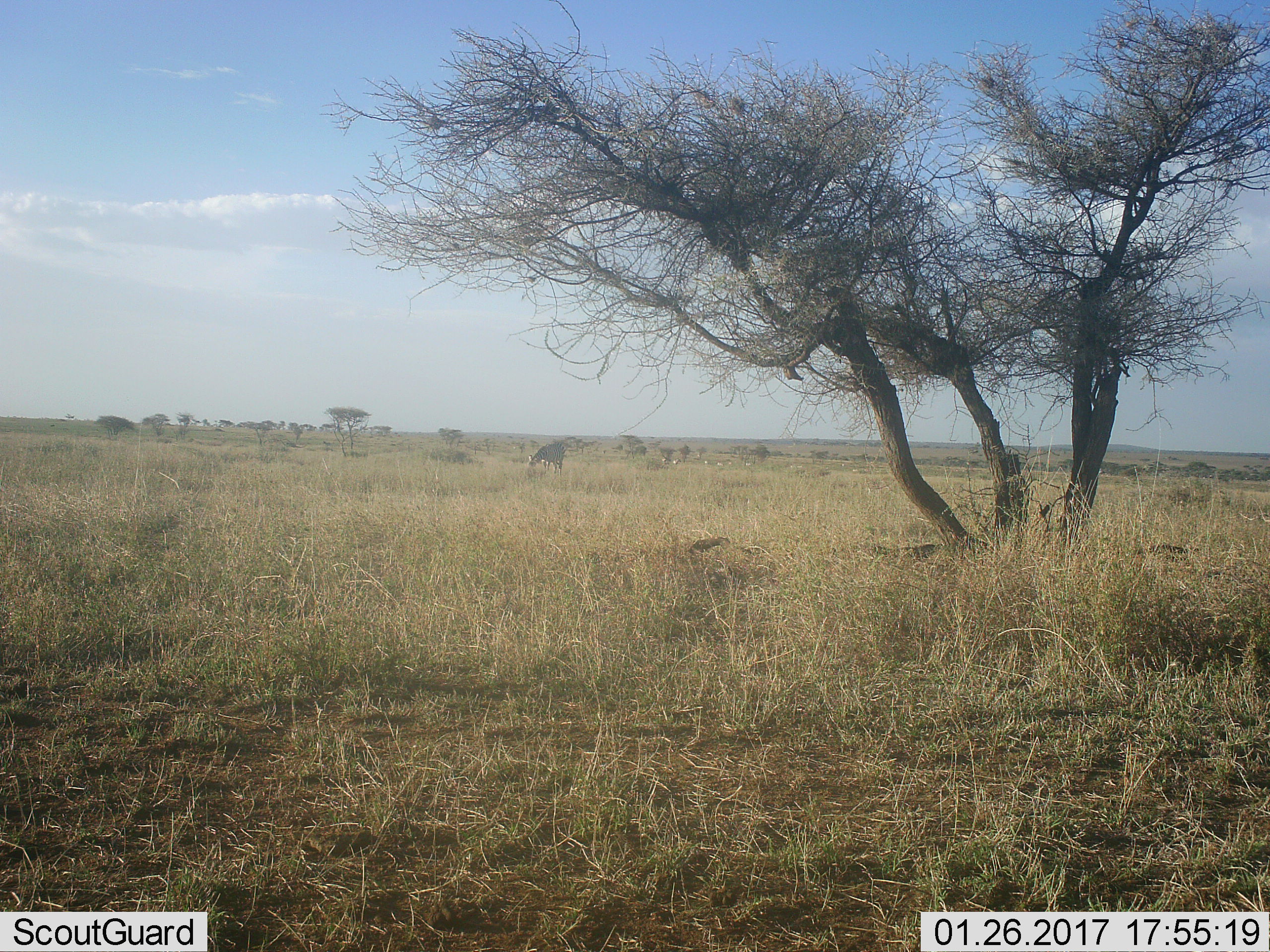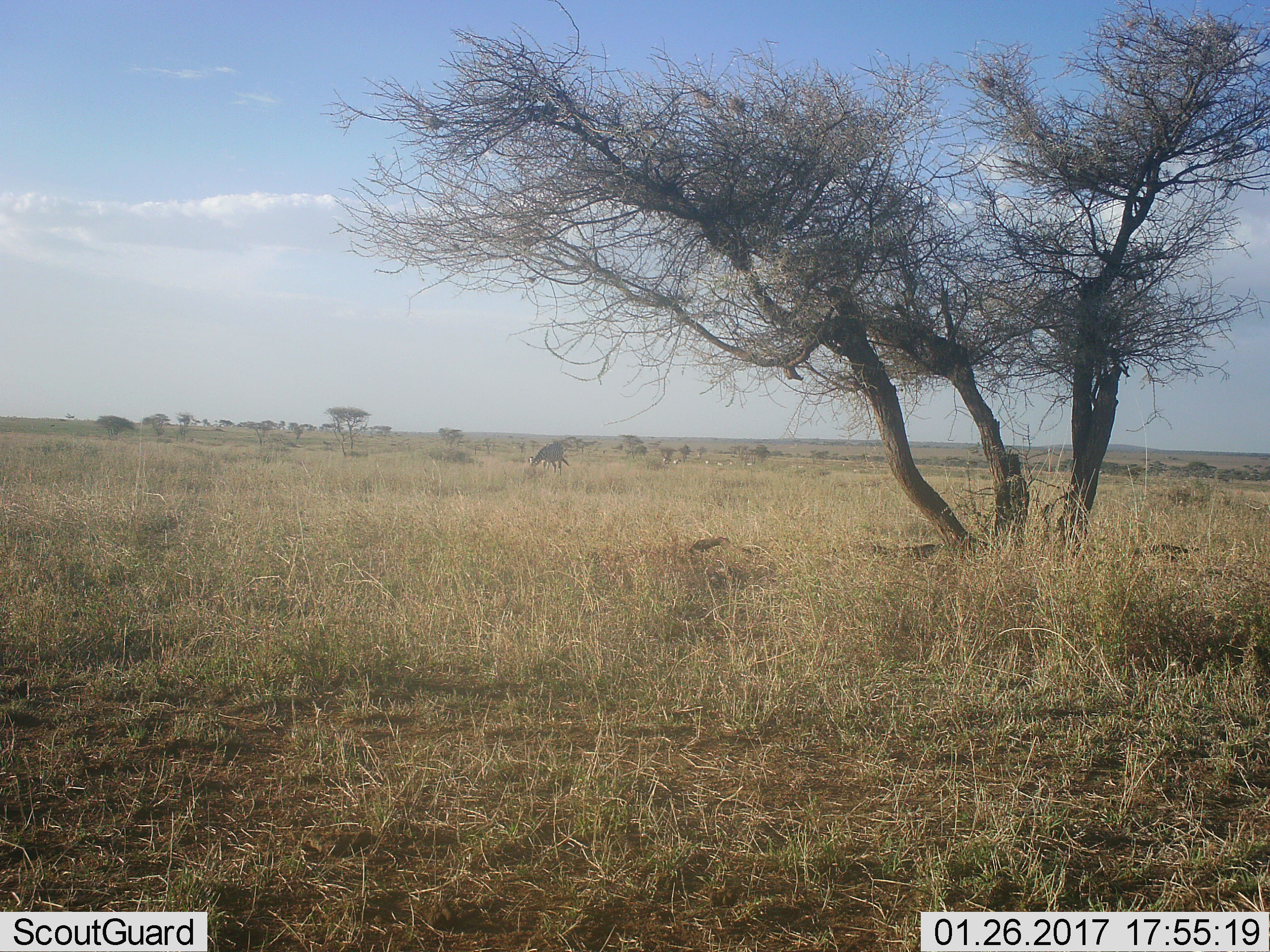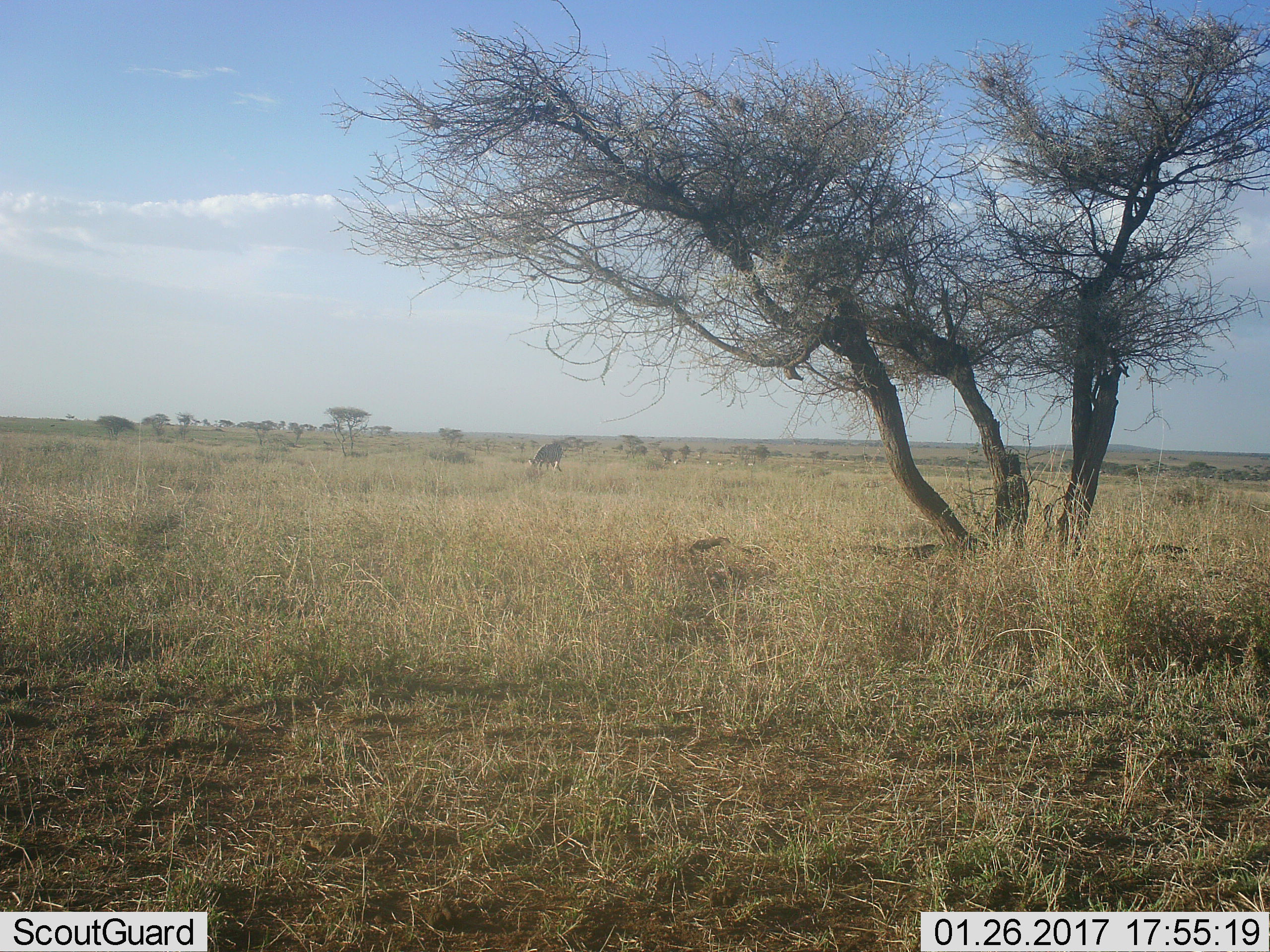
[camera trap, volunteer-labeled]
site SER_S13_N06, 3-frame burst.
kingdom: Animalia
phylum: Chordata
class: Mammalia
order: Perissodactyla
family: Equidae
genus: Equus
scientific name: Equus quagga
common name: plains zebra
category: zebraplains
Zebraplains (plains zebra) (Equus quagga), count 9. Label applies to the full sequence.